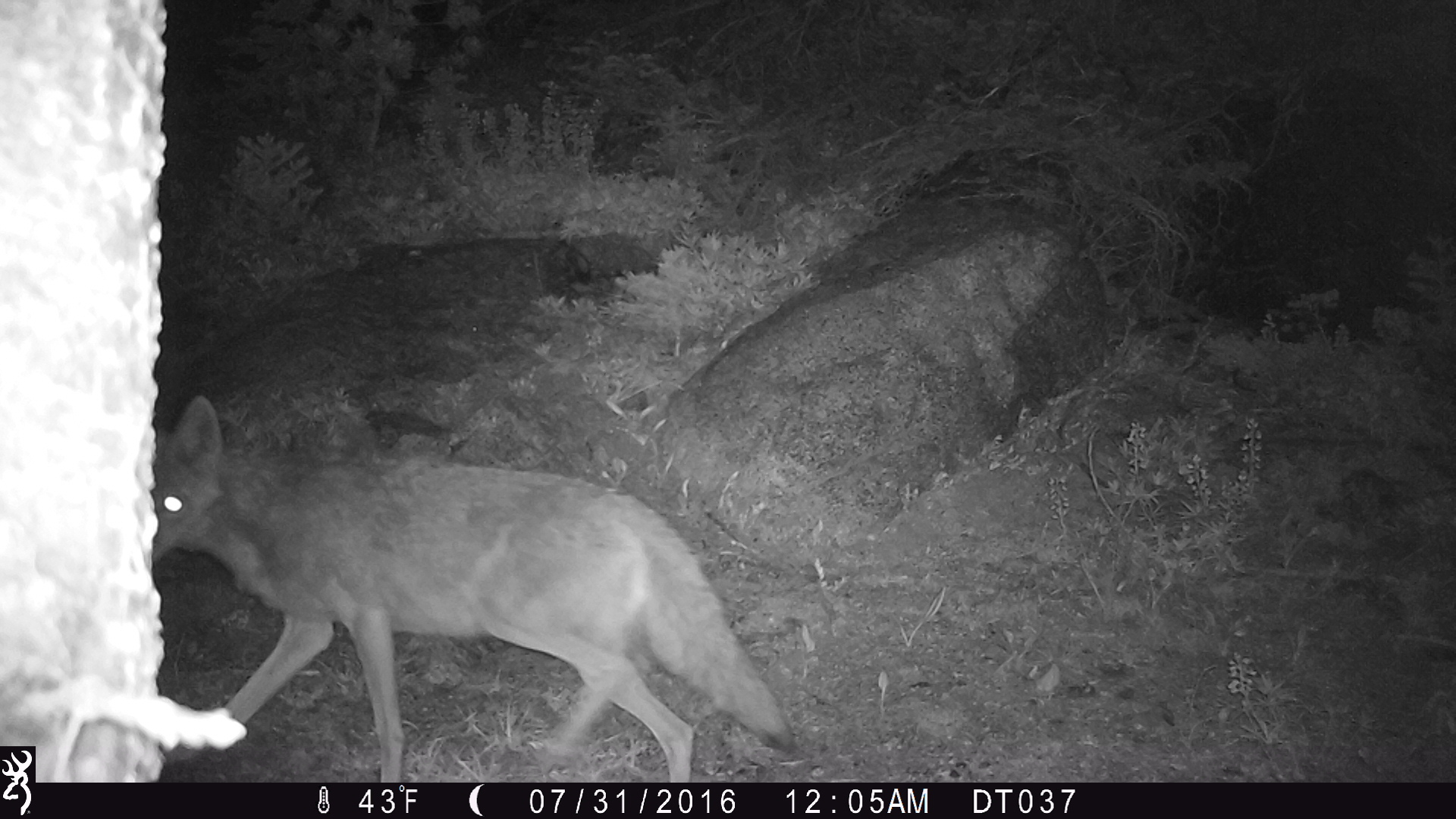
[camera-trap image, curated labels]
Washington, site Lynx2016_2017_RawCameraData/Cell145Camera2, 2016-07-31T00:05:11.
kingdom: Animalia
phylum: Chordata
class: Mammalia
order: Carnivora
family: Canidae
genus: Canis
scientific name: Canis latrans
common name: coyote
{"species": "Canis latrans (coyote)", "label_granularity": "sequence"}